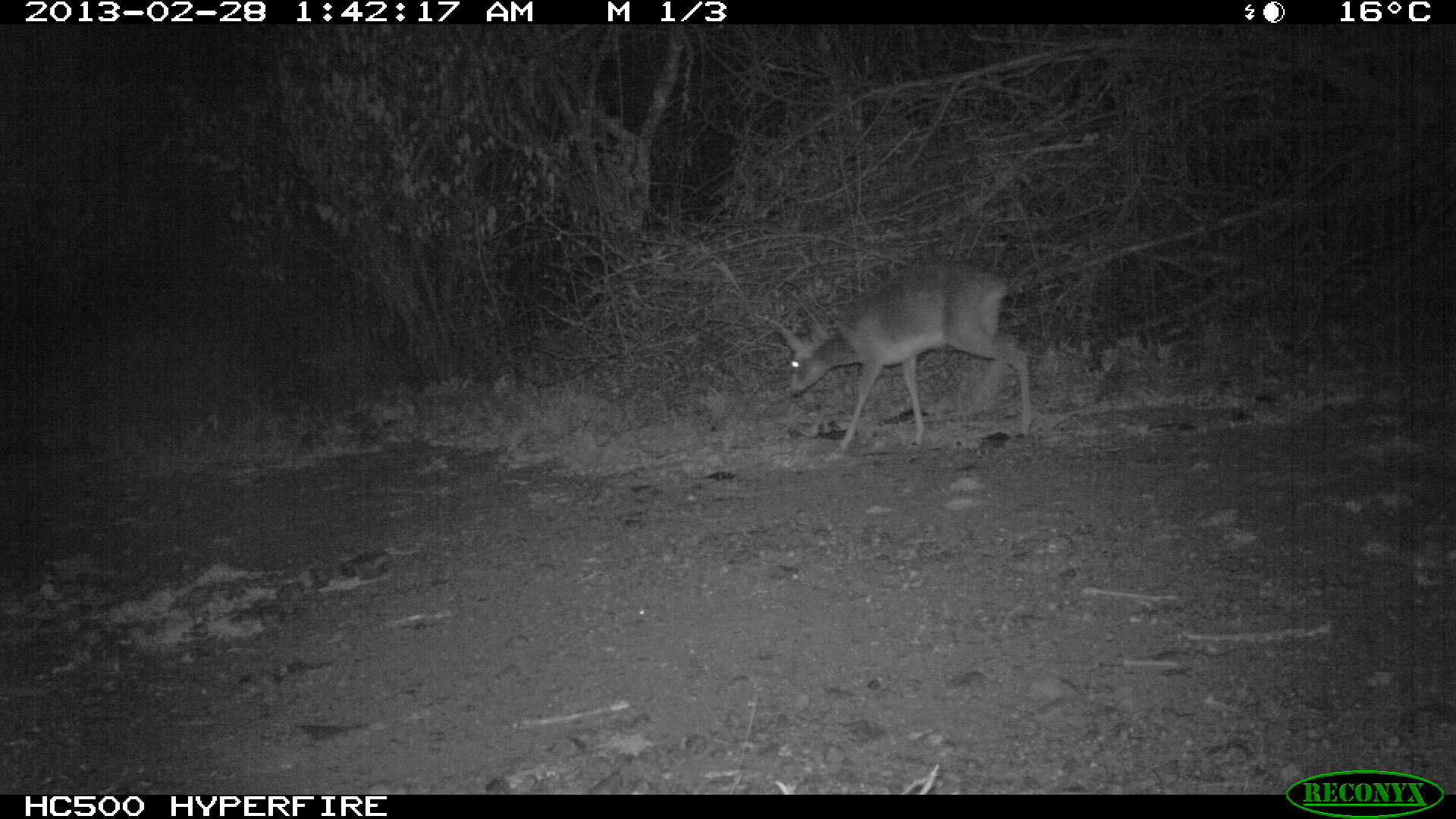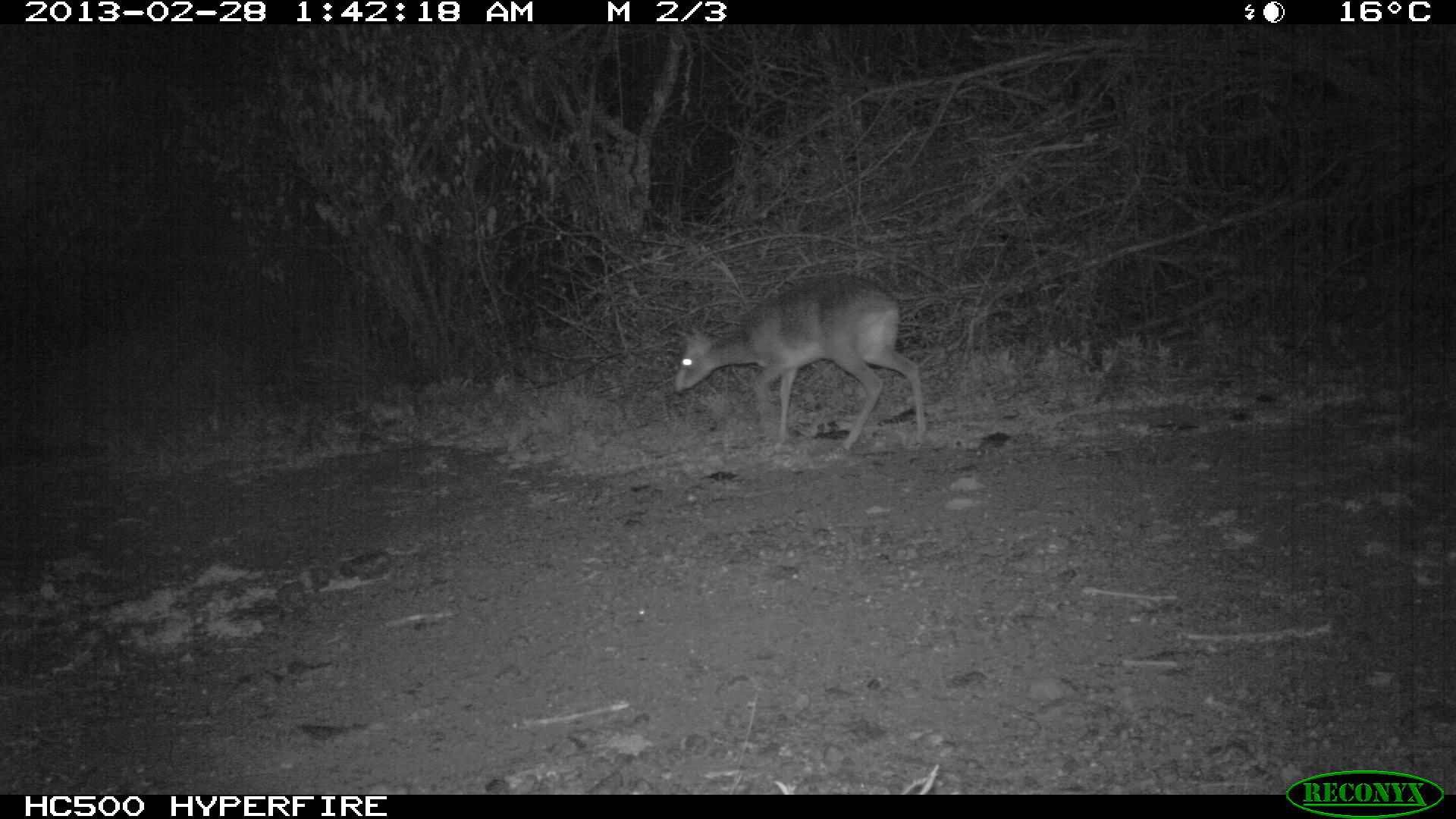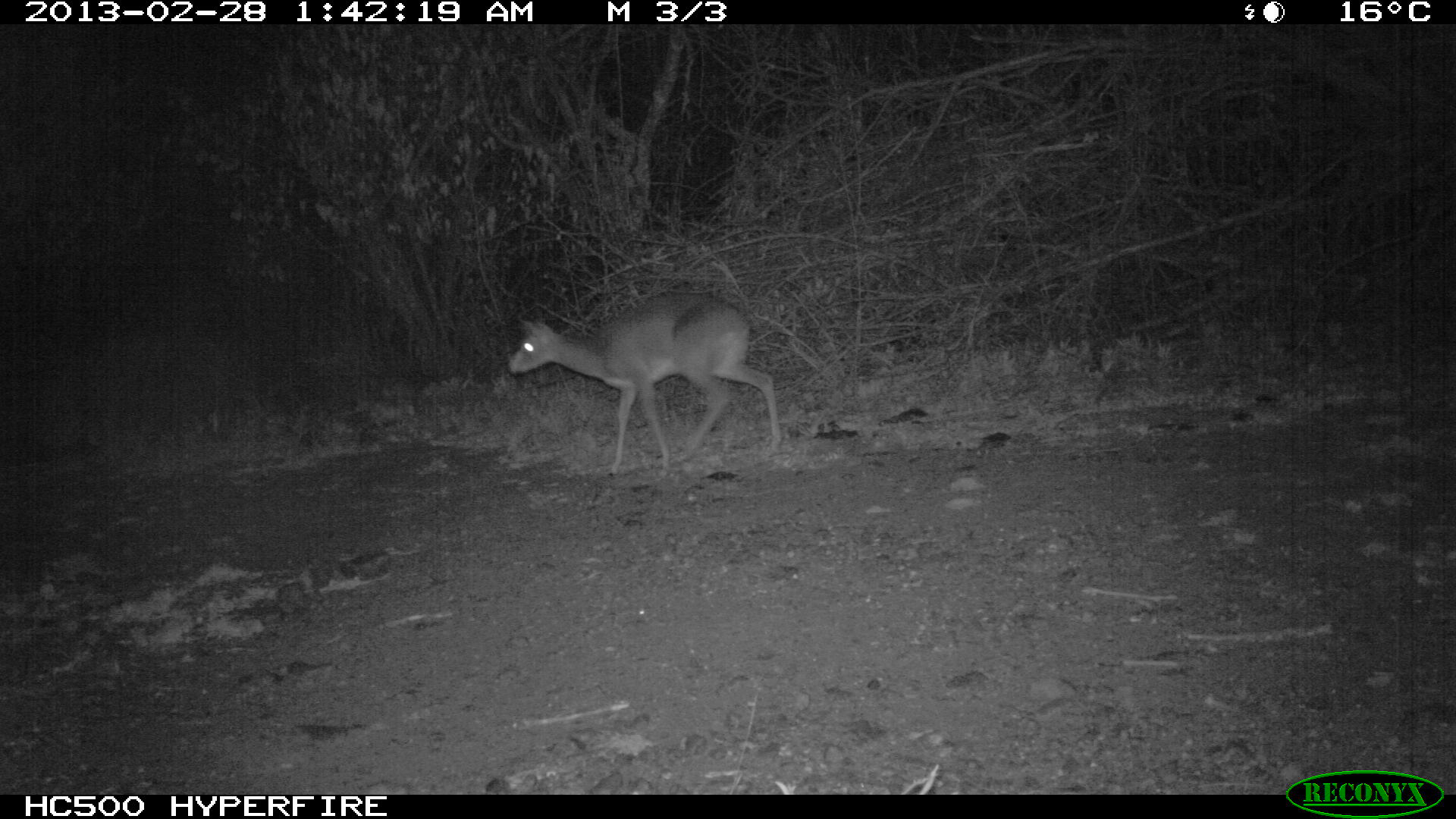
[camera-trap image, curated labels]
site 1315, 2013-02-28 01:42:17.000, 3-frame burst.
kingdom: Animalia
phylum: Chordata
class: Mammalia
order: Artiodactyla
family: Bovidae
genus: Madoqua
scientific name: Madoqua guentheri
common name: günther's dik-dik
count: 1